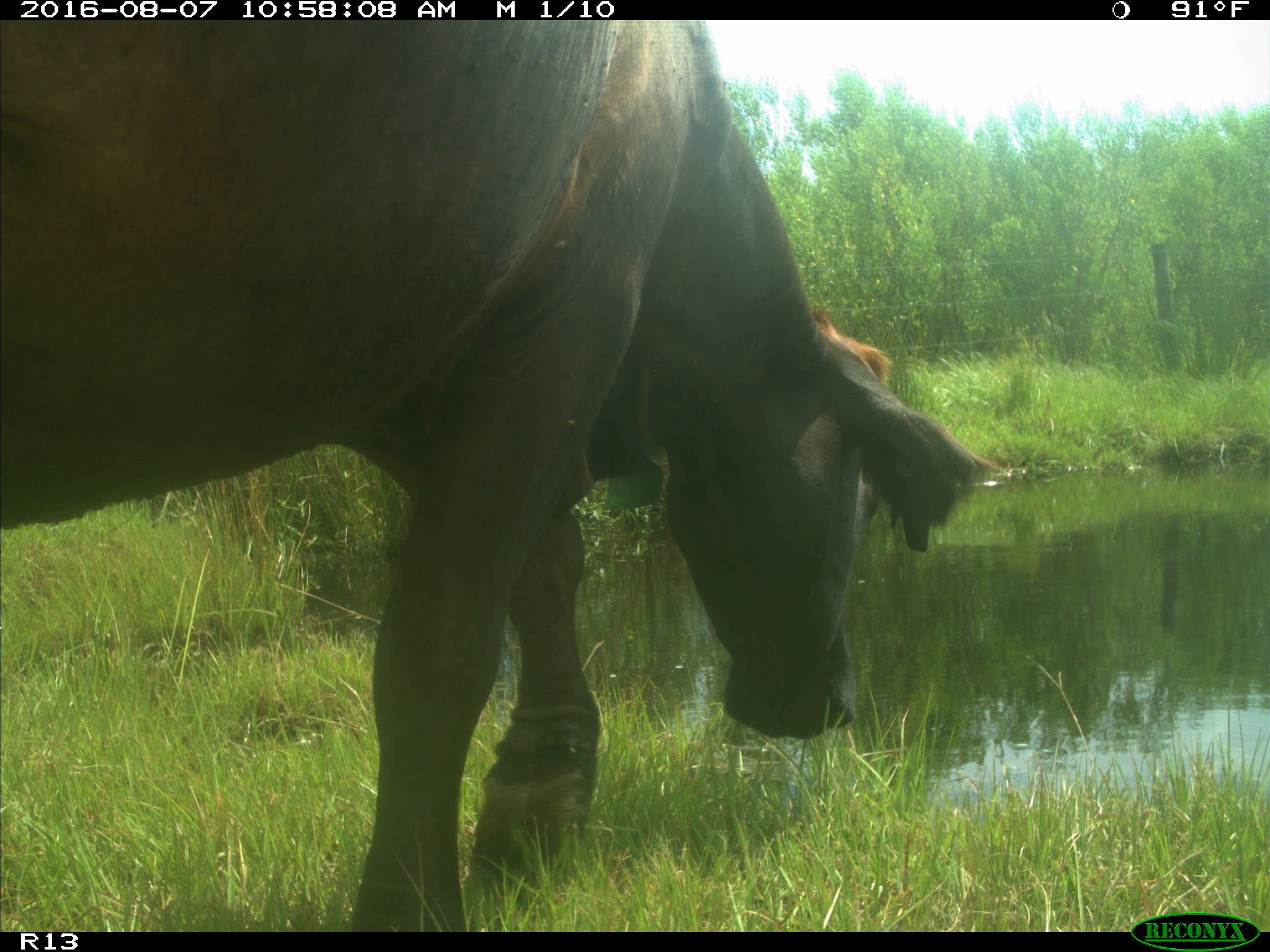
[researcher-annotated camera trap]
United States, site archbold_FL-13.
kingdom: Animalia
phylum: Chordata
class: Mammalia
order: Artiodactyla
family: Bovidae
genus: Bos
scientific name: Bos taurus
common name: domestic cow